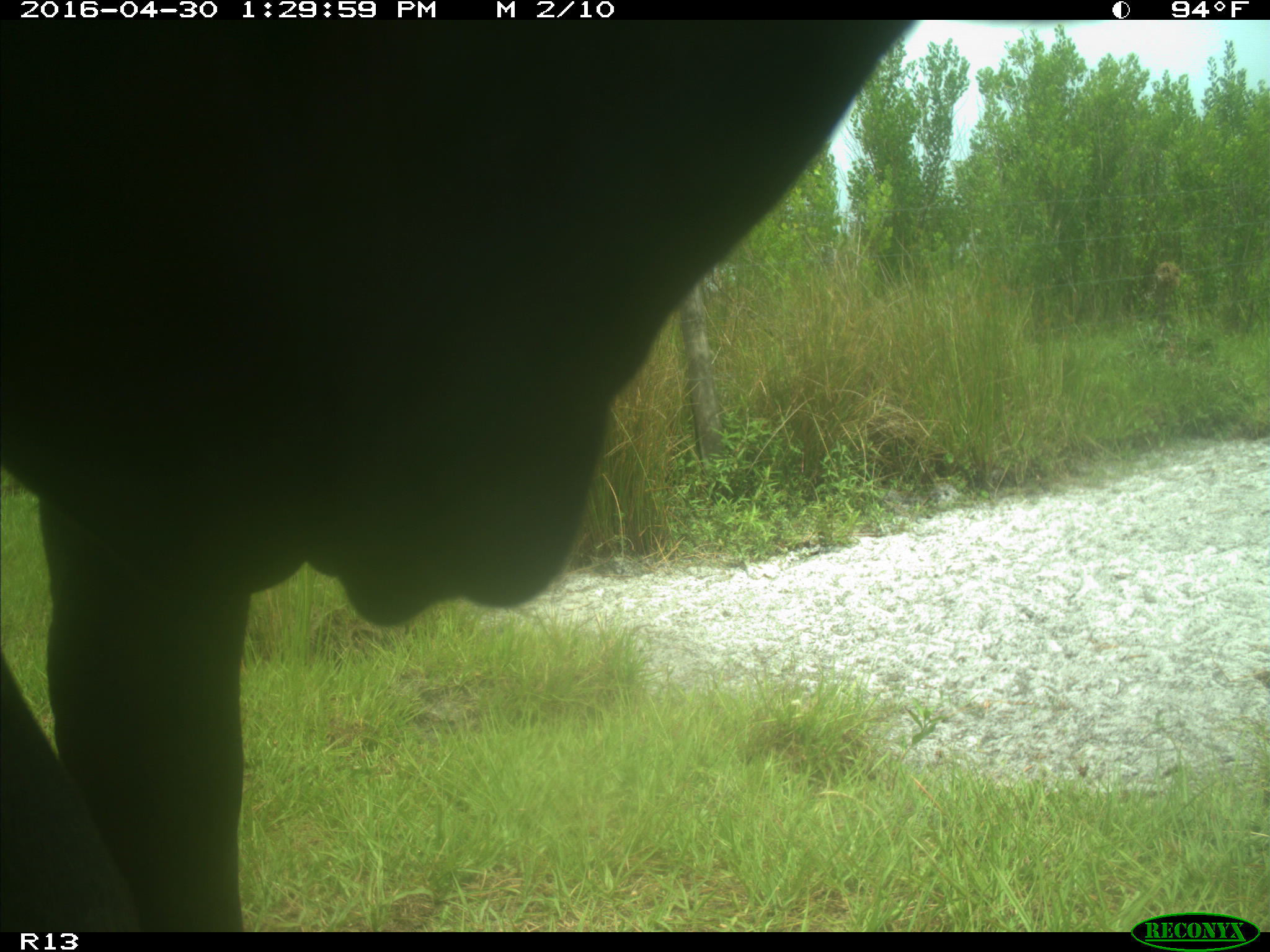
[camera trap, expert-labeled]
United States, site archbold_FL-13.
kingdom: Animalia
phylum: Chordata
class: Mammalia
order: Artiodactyla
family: Bovidae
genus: Bos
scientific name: Bos taurus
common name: domestic cow